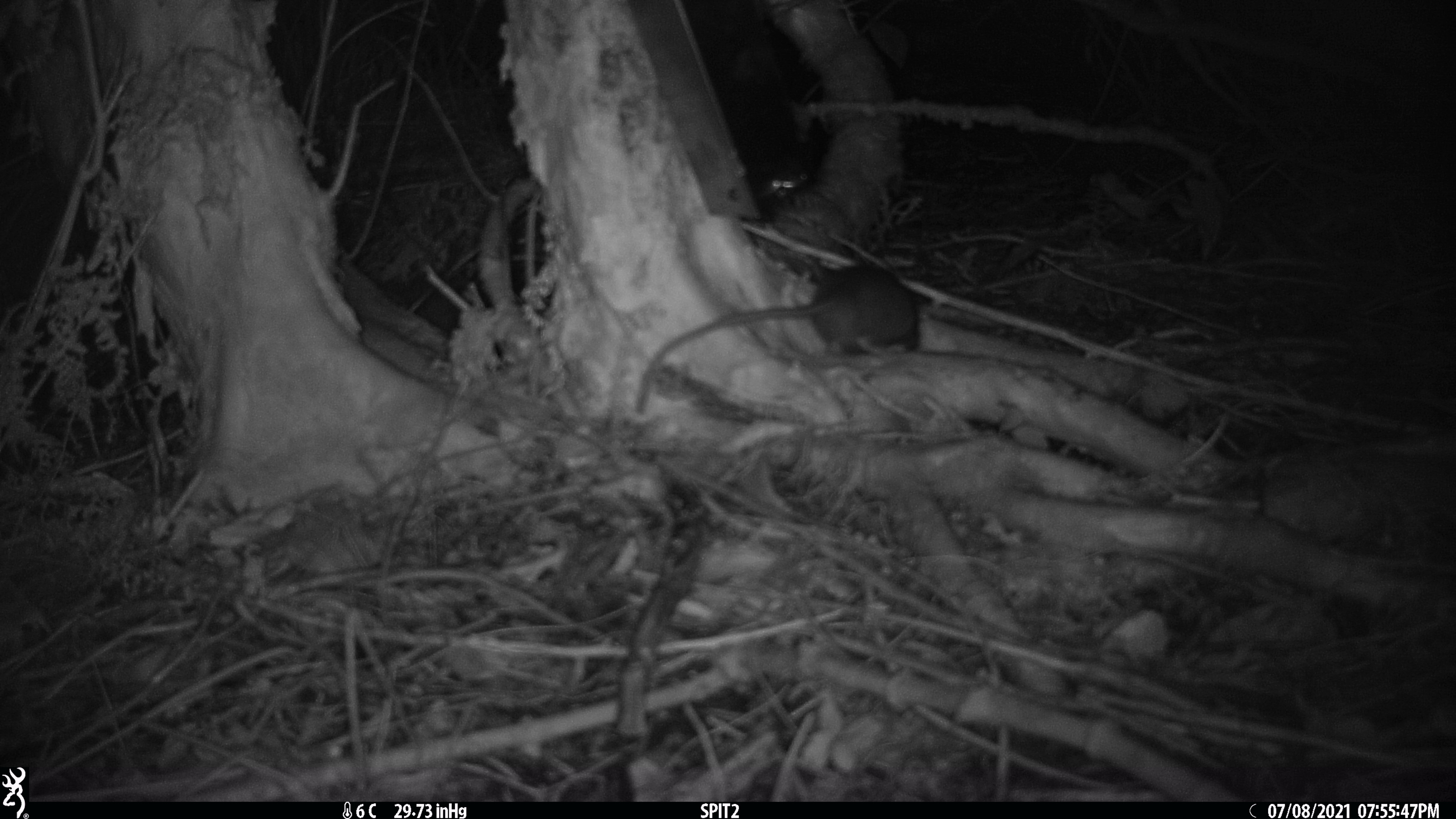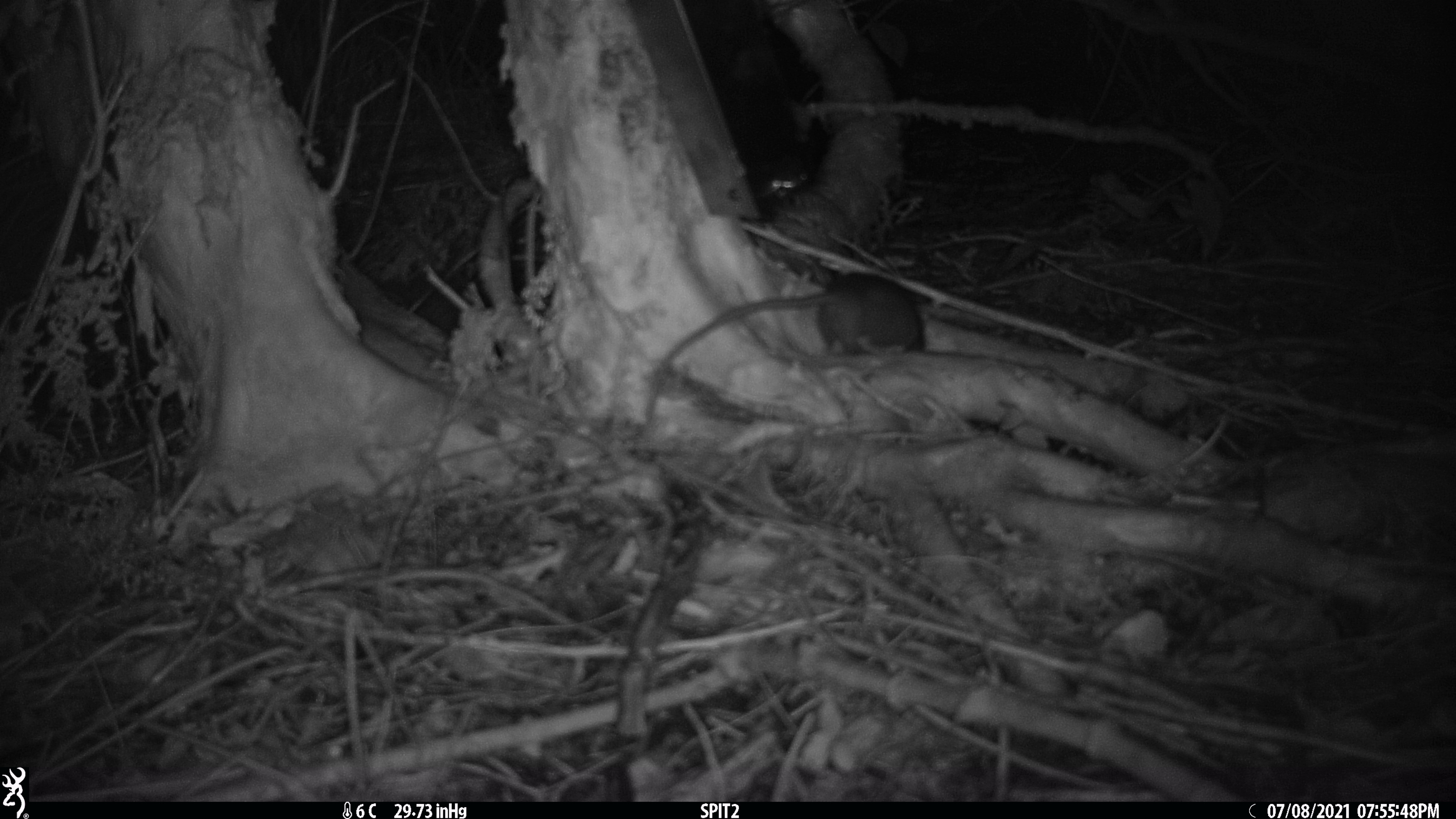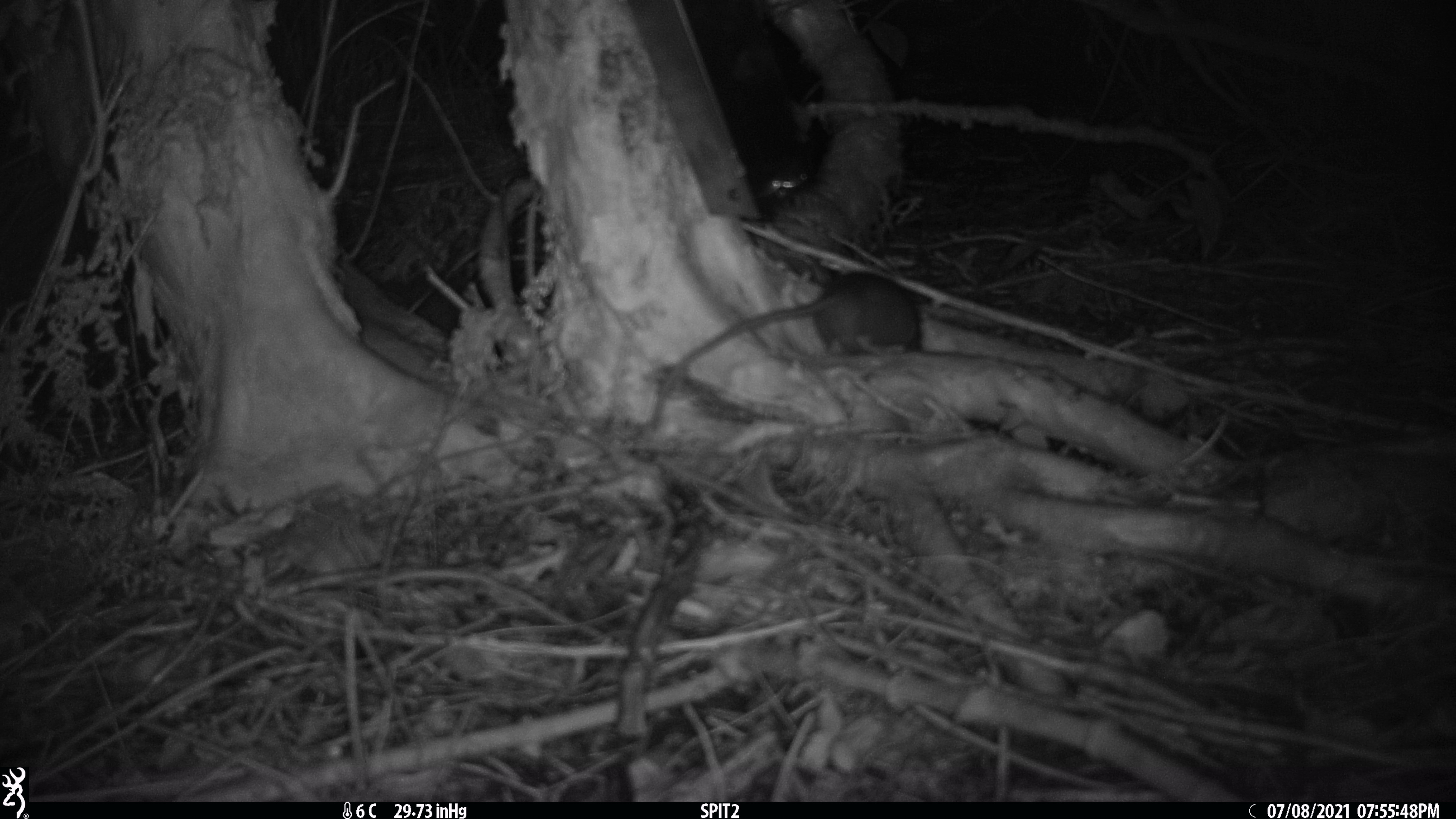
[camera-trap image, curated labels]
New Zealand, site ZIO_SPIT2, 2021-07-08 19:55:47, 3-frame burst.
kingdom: Animalia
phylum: Chordata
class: Mammalia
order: Rodentia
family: Muridae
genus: Rattus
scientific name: Rattus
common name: rat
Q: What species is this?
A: Rat (Rattus).